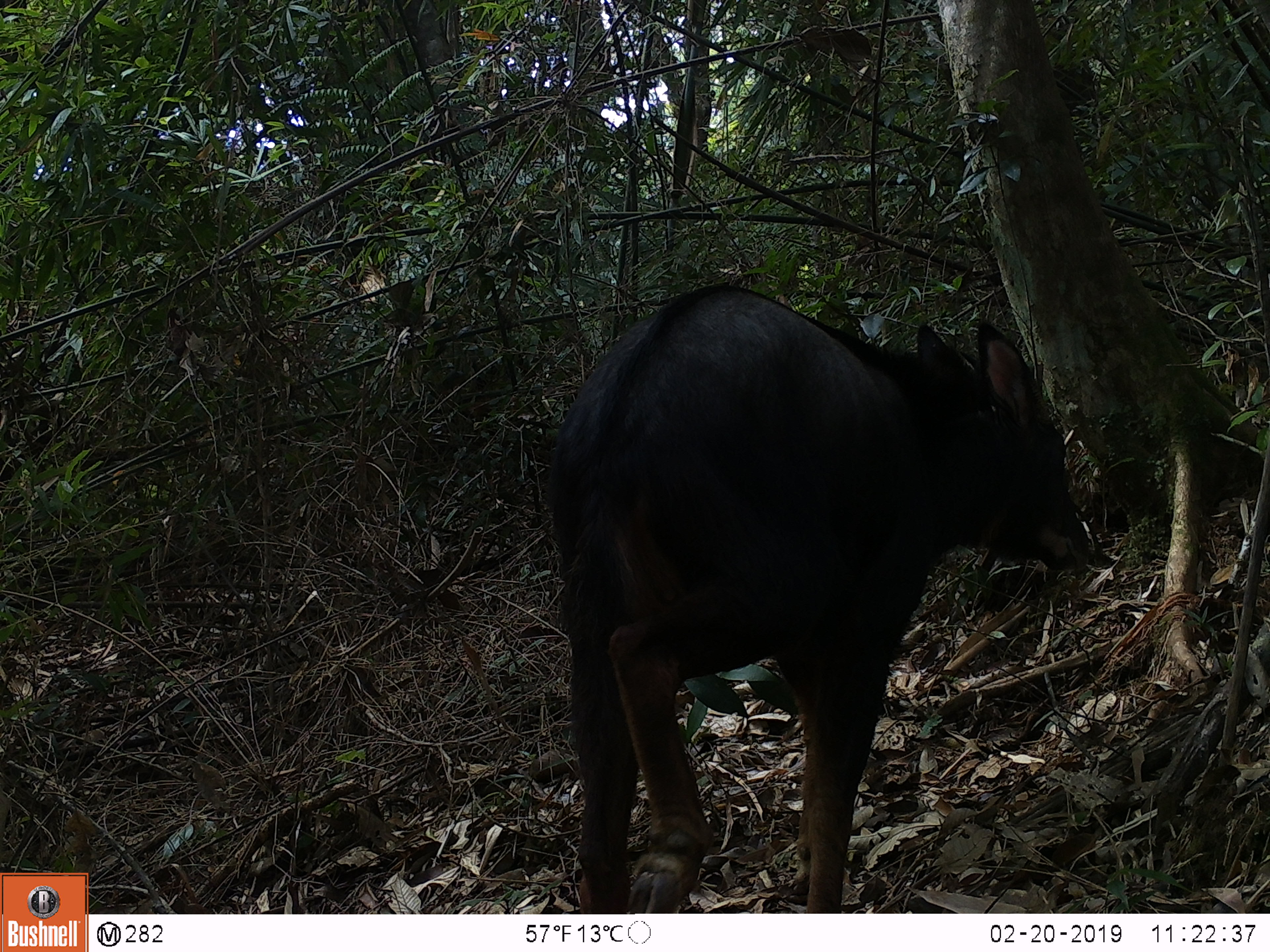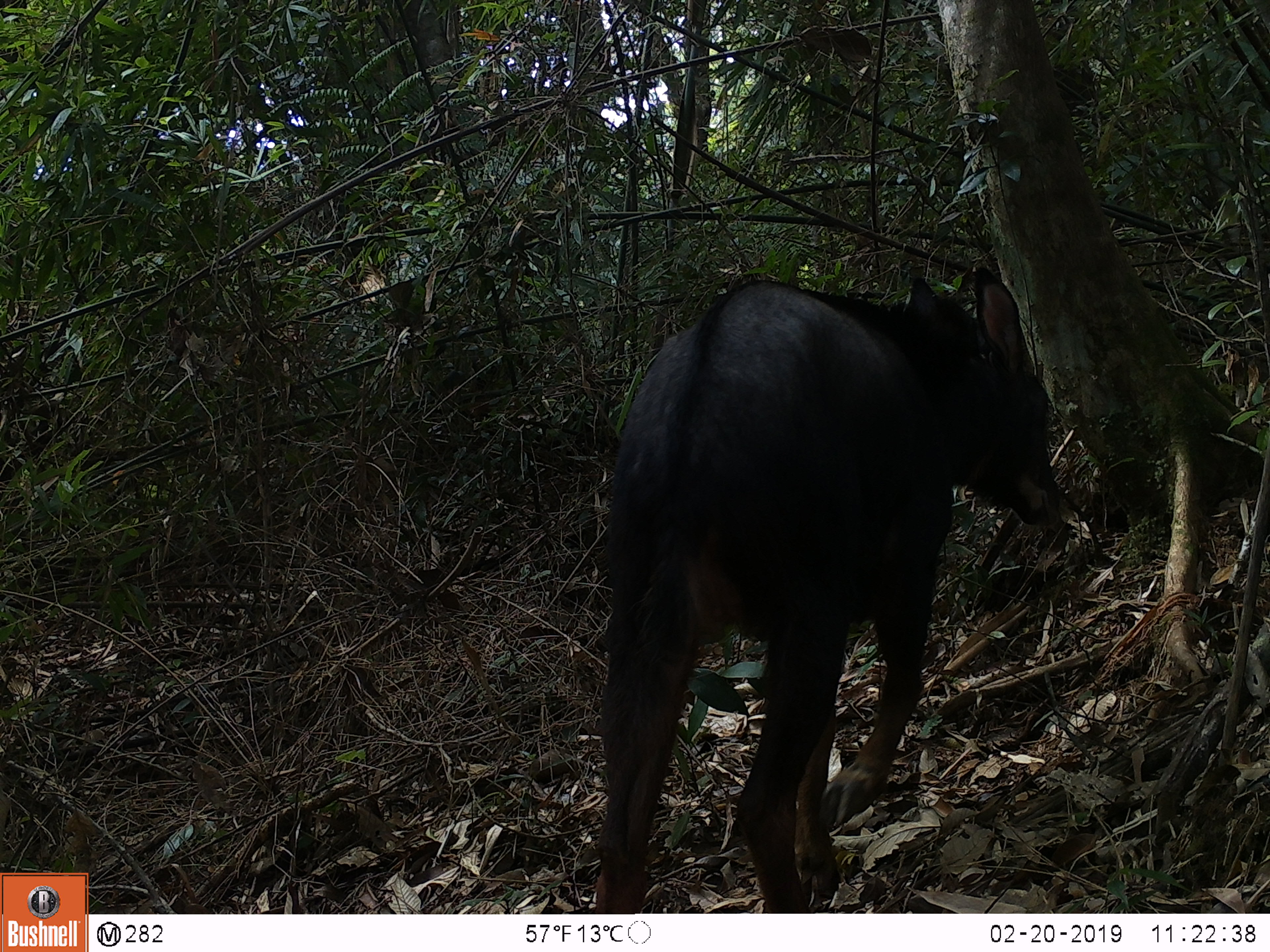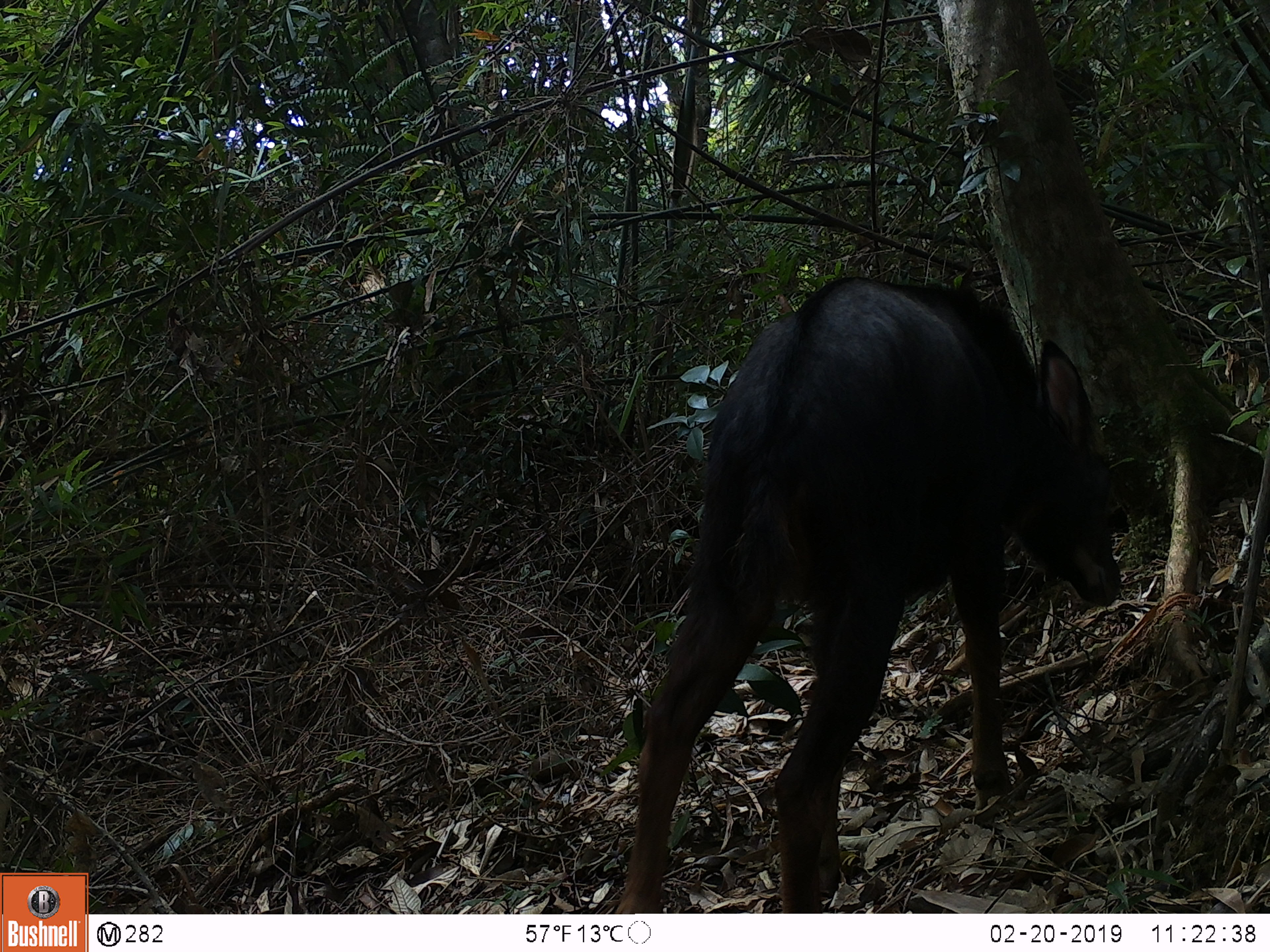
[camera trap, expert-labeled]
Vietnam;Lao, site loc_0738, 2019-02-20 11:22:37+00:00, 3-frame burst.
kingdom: Animalia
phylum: Chordata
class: Mammalia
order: Artiodactyla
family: Bovidae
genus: Capricornis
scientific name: Capricornis sumatraensis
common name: chinese serow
Chinese serow (Capricornis sumatraensis). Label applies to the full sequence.